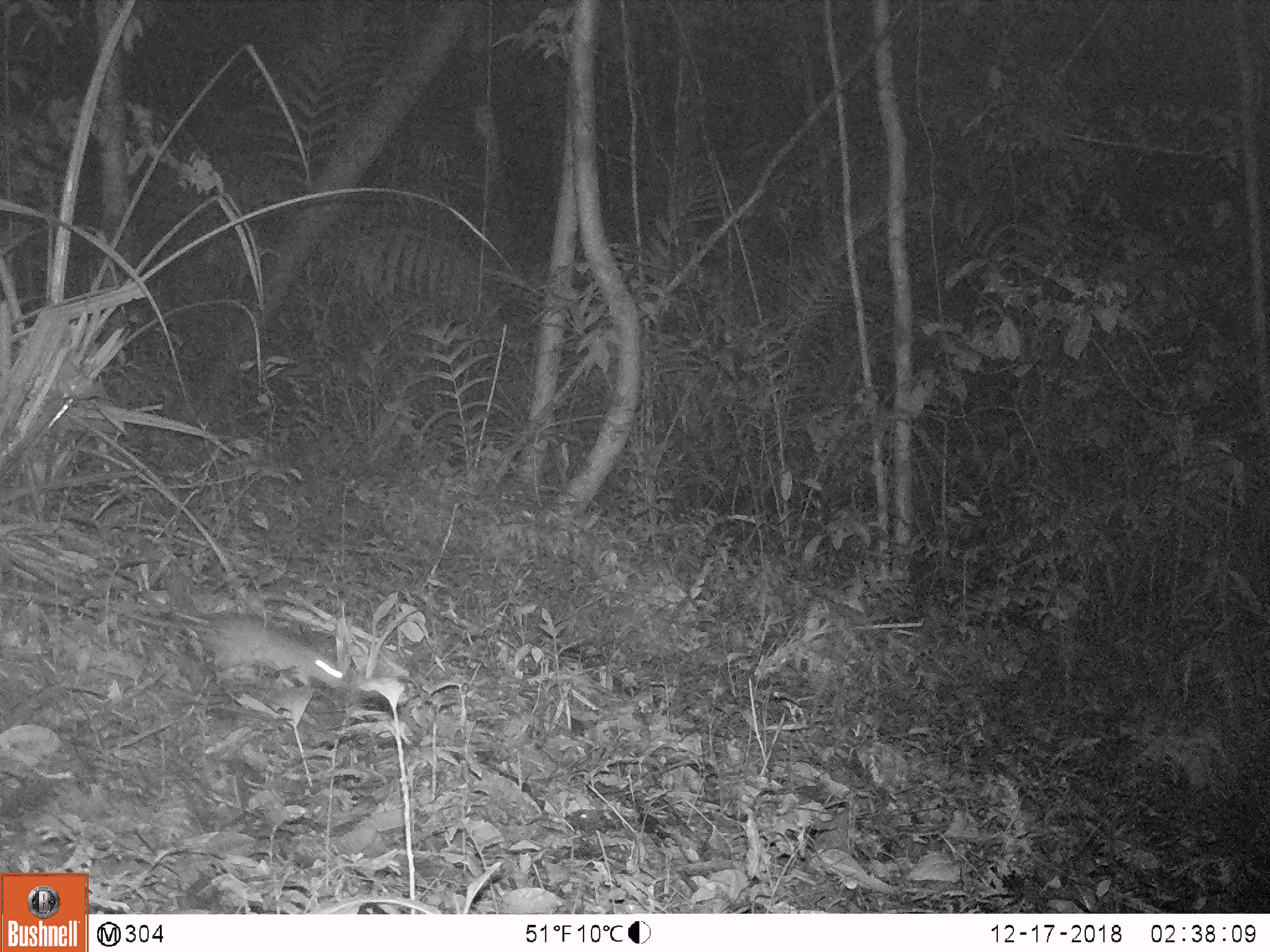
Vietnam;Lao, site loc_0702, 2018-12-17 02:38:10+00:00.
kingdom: Animalia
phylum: Chordata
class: Mammalia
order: Rodentia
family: Muridae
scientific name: Muridae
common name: old-world mice and rats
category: unidentified murid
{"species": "unidentified murid (old-world mice and rats) (Muridae)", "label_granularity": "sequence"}